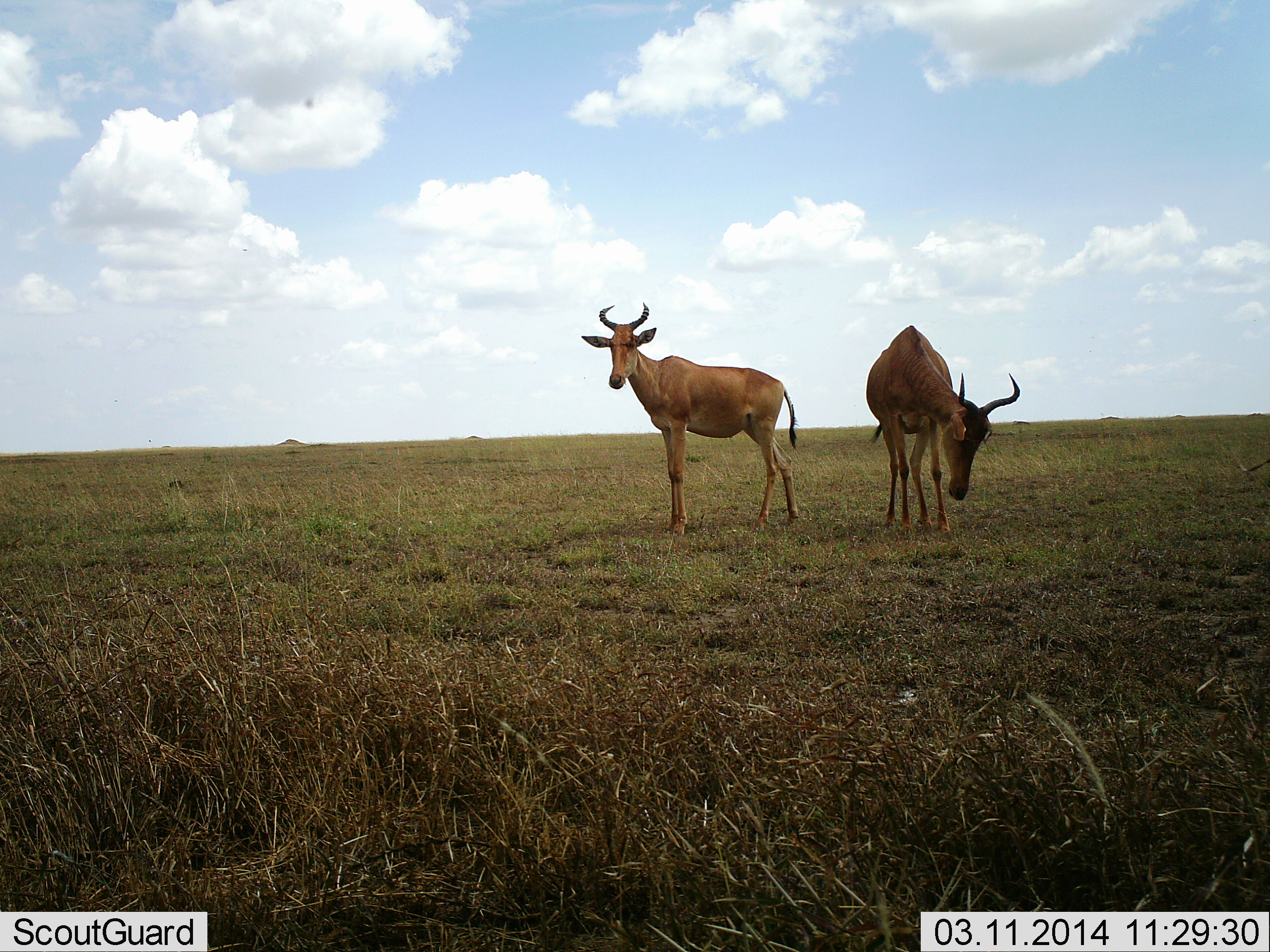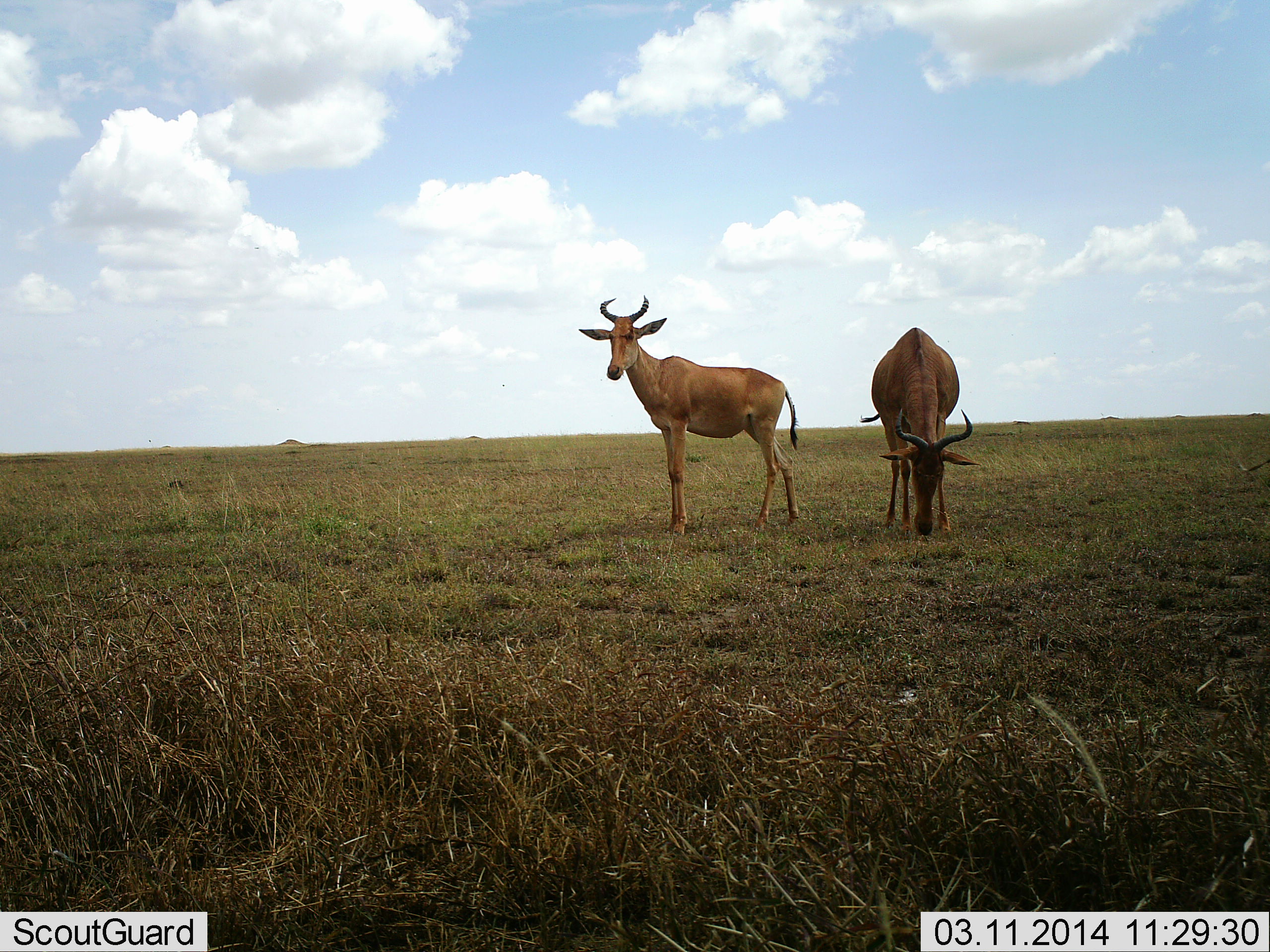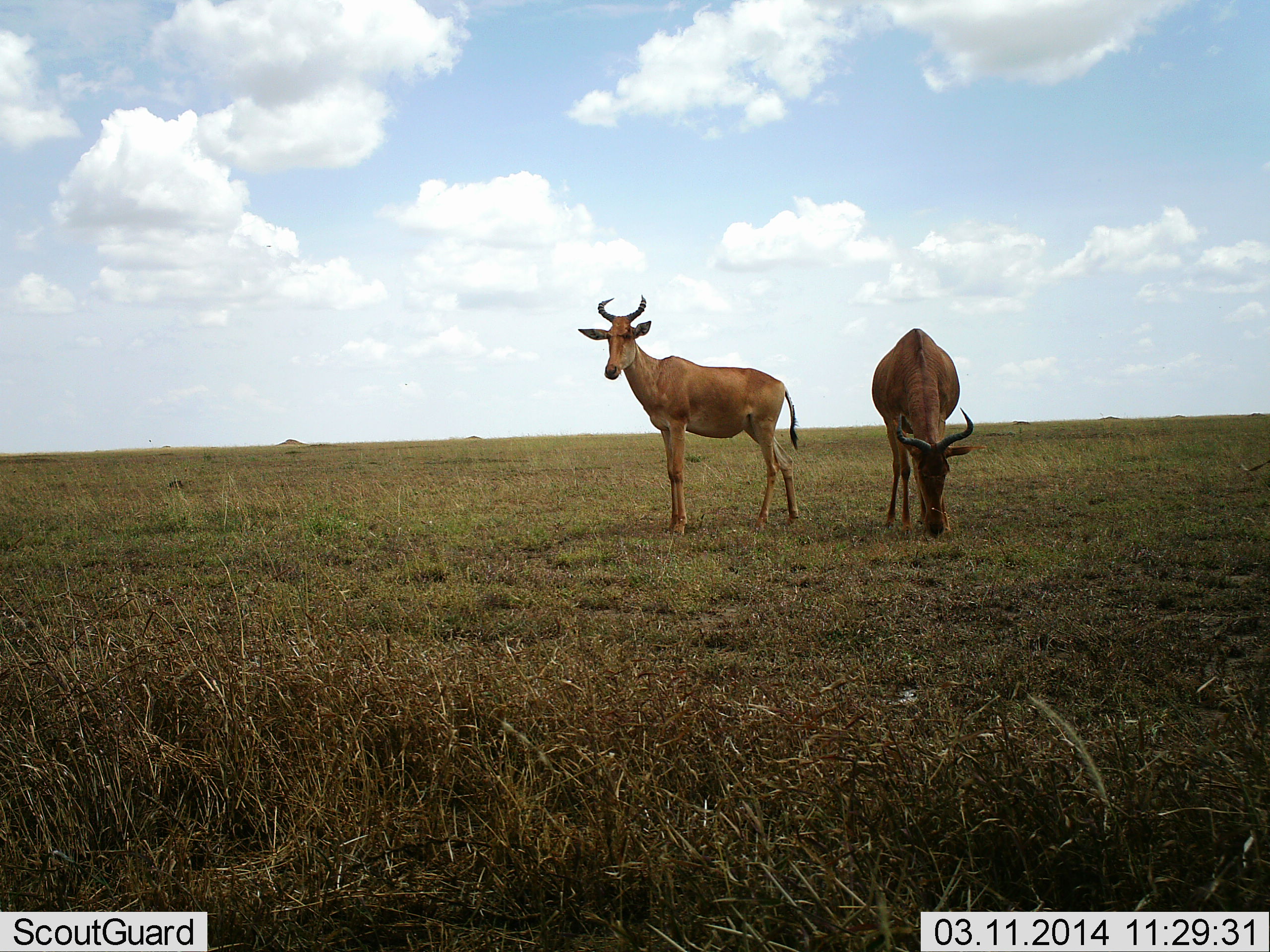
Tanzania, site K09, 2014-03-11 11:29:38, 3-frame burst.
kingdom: Animalia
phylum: Chordata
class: Mammalia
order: Artiodactyla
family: Bovidae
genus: Alcelaphus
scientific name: Alcelaphus buselaphus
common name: hartebeest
Hartebeest (Alcelaphus buselaphus), count 2. Behavior (volunteer vote fractions): standing 100%, resting 10%, moving 0%, interacting 0%. Young present (vote fraction): 0%. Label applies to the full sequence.